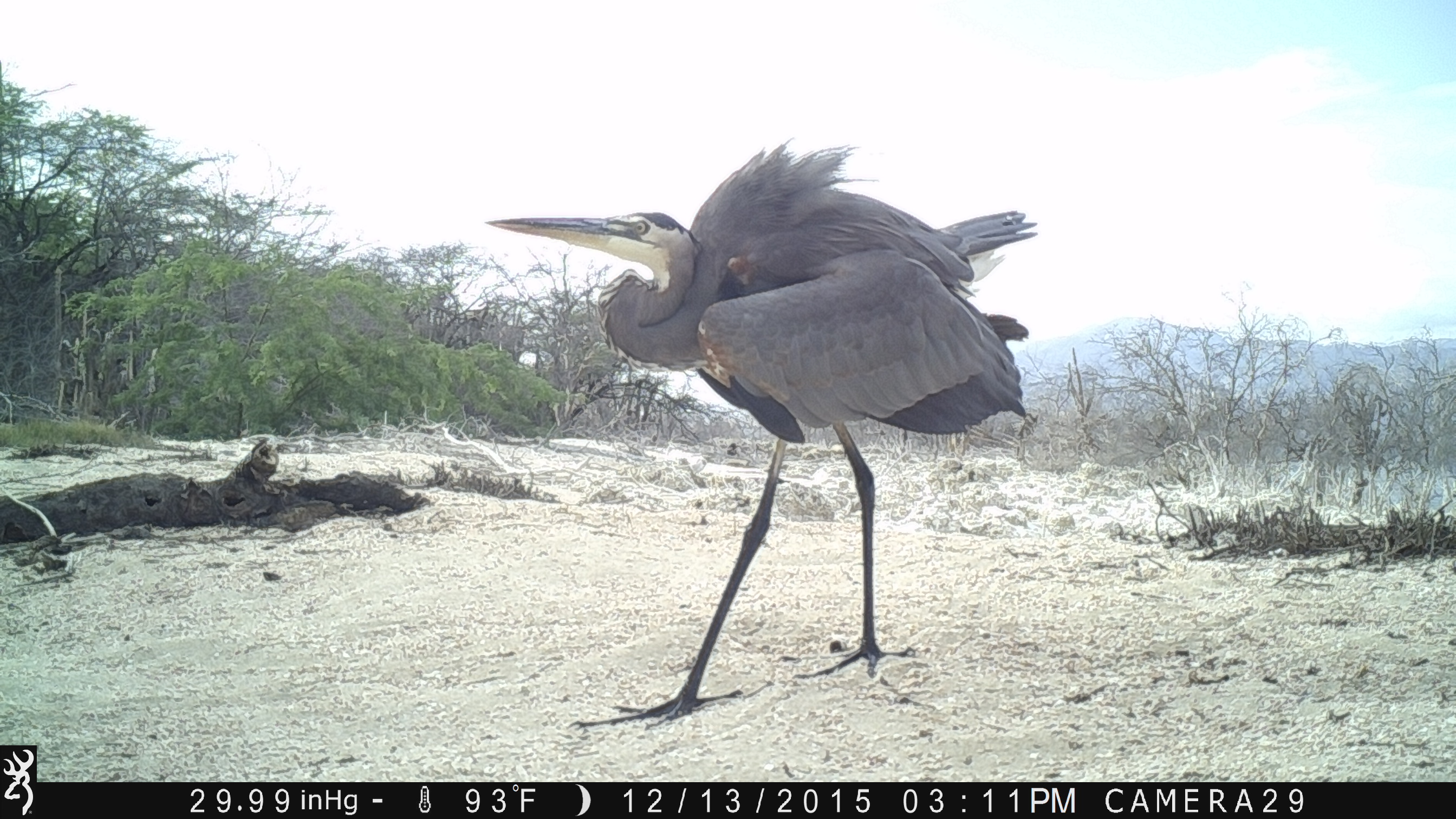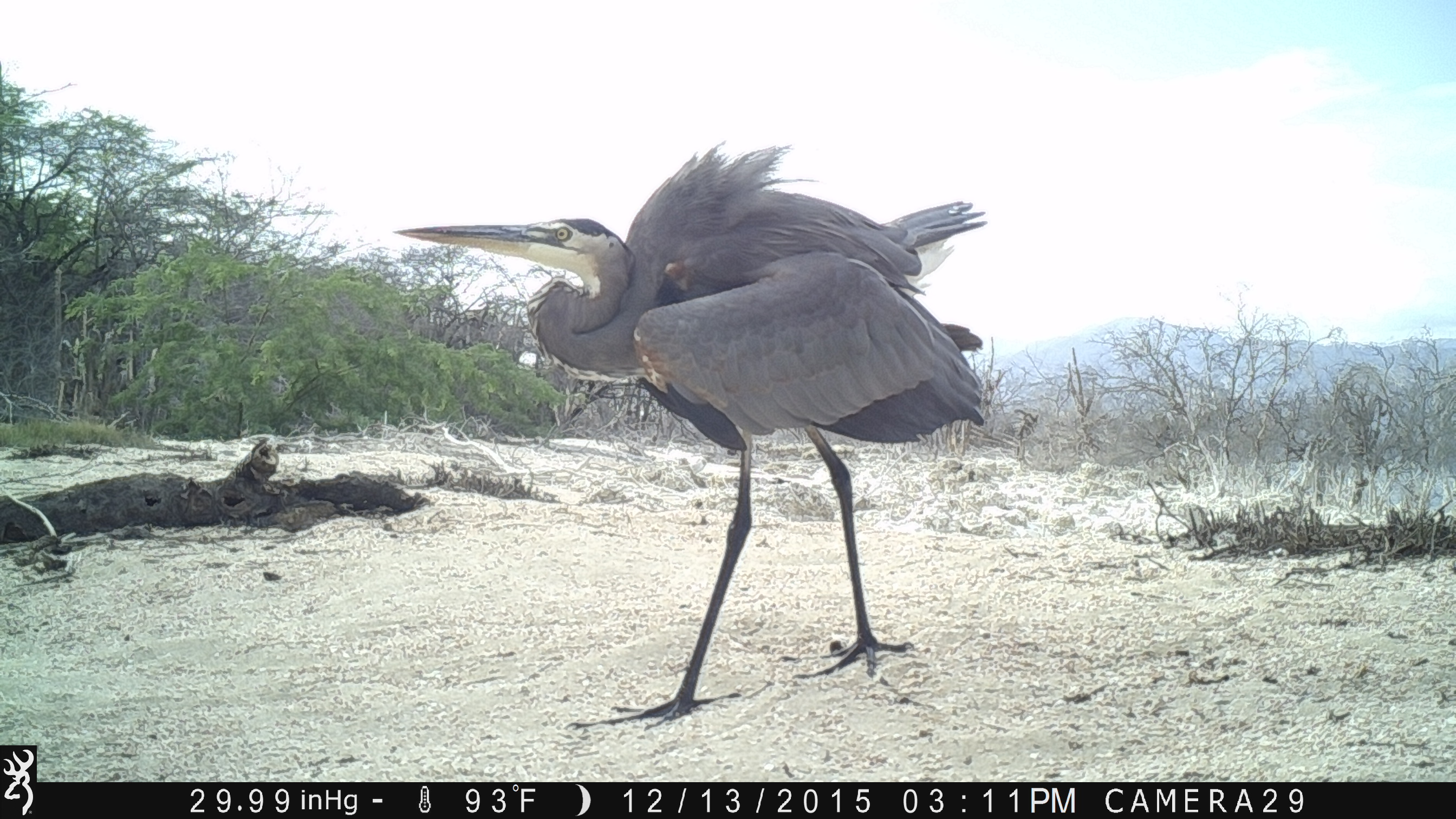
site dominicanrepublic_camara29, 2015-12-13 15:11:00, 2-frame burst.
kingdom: Animalia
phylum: Chordata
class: Aves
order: Pelecaniformes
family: Ardeidae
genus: Ardea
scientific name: Ardea herodias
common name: great blue heron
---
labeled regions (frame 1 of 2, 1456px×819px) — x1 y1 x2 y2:
great blue heron: 479 137 1039 727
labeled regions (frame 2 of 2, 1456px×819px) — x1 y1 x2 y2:
great blue heron: 388 135 999 744